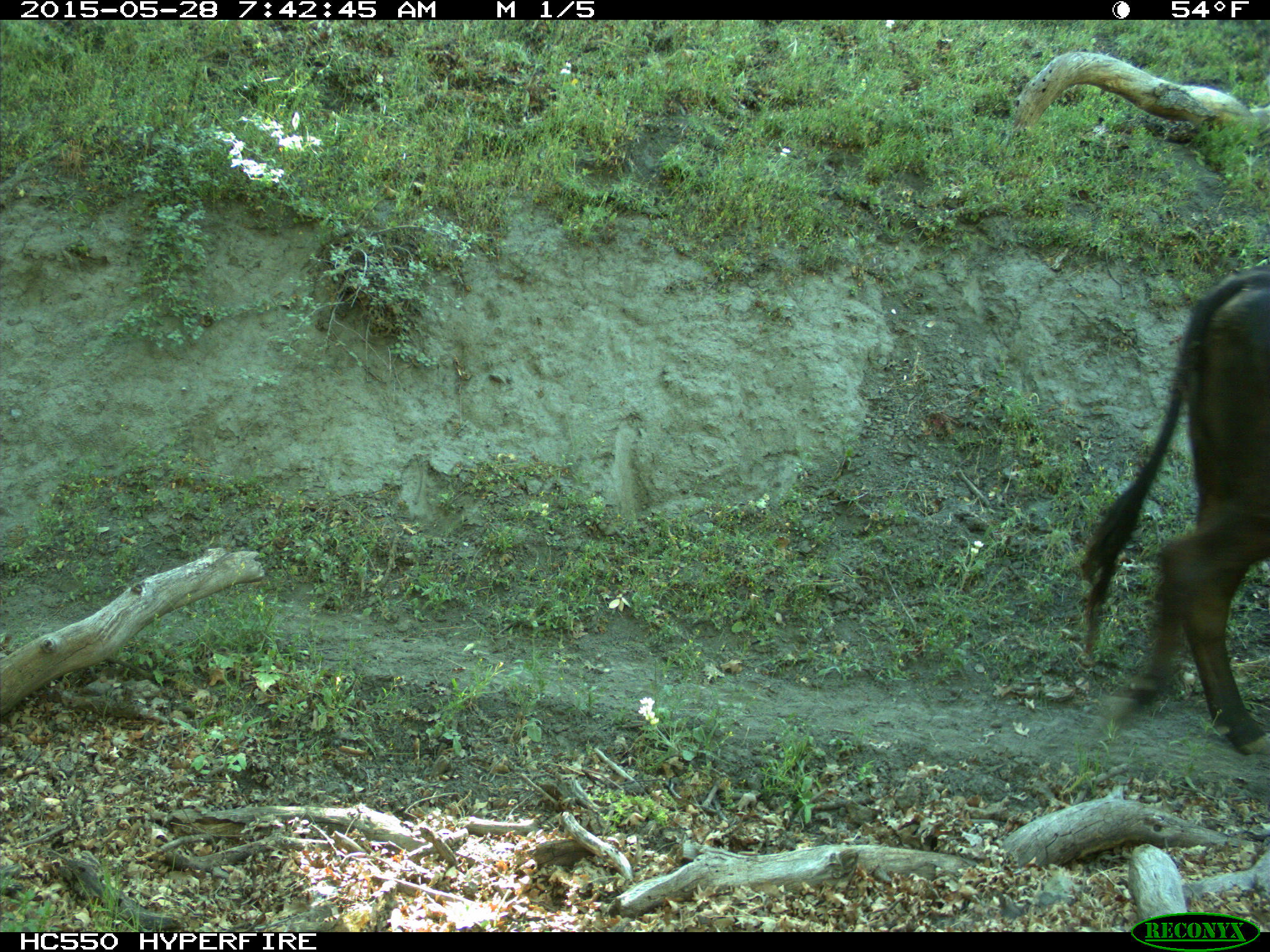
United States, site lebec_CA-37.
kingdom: Animalia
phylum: Chordata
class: Mammalia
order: Artiodactyla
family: Bovidae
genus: Bos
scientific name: Bos taurus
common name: domestic cow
Bos taurus (domestic cow).